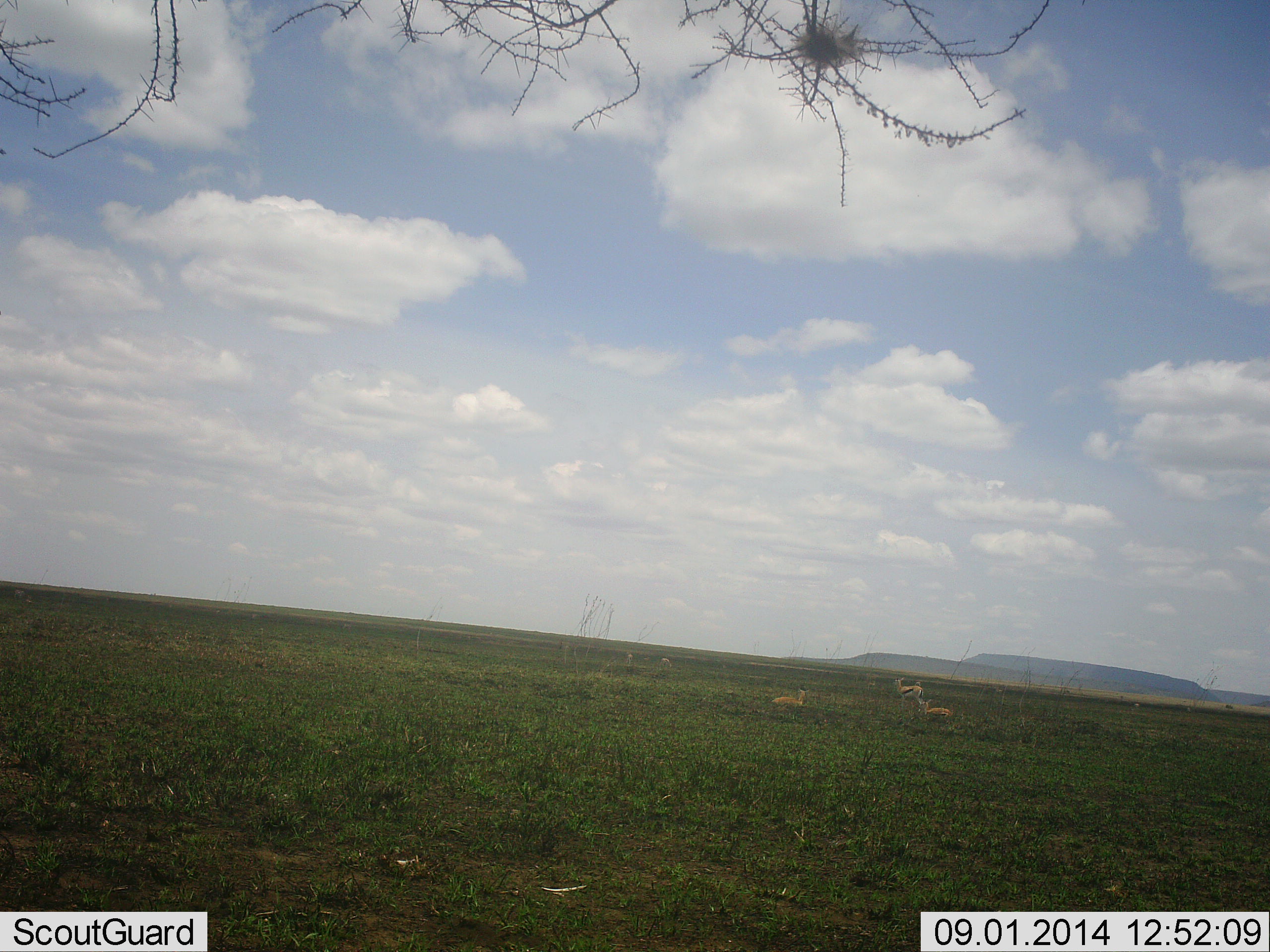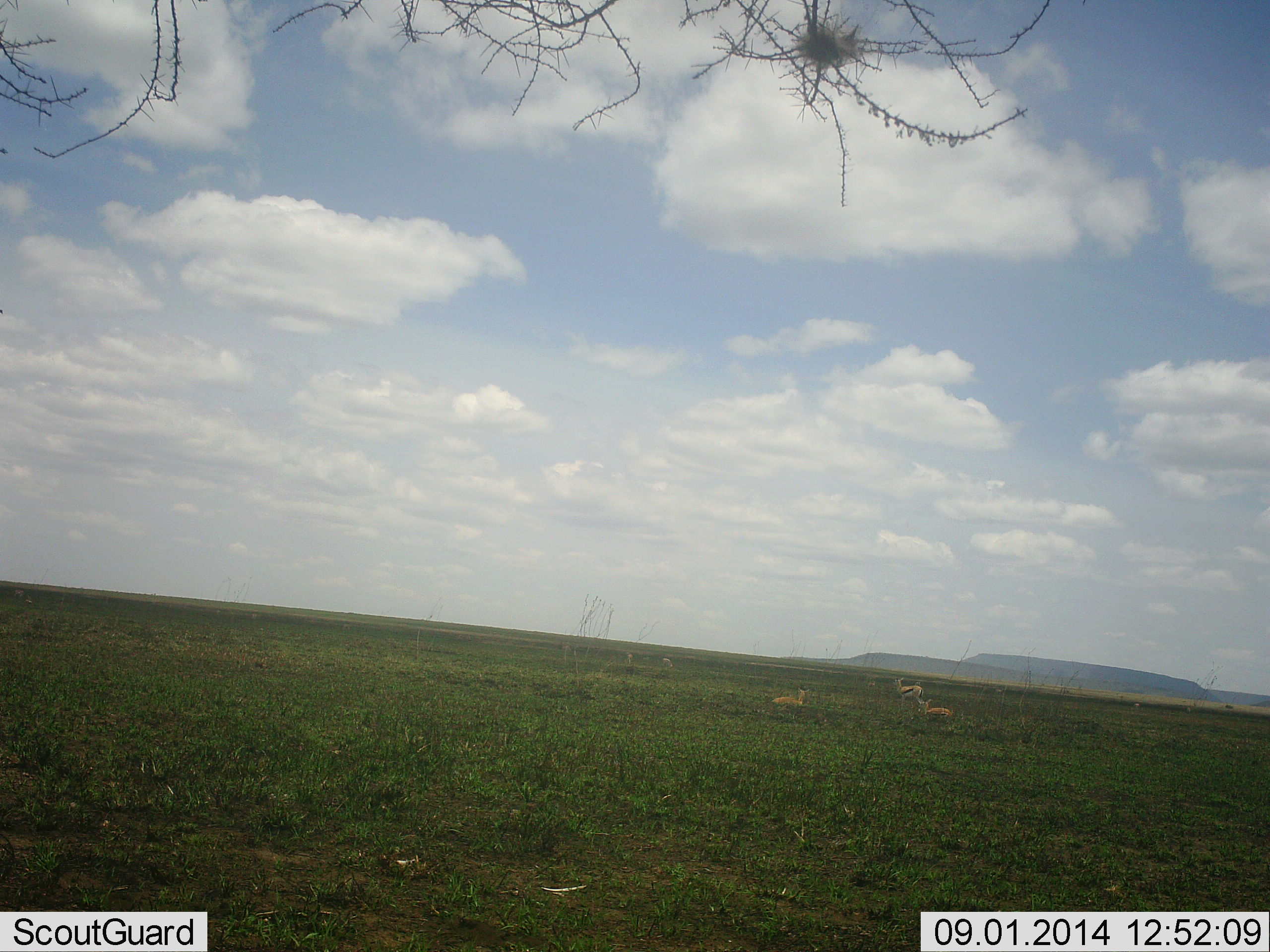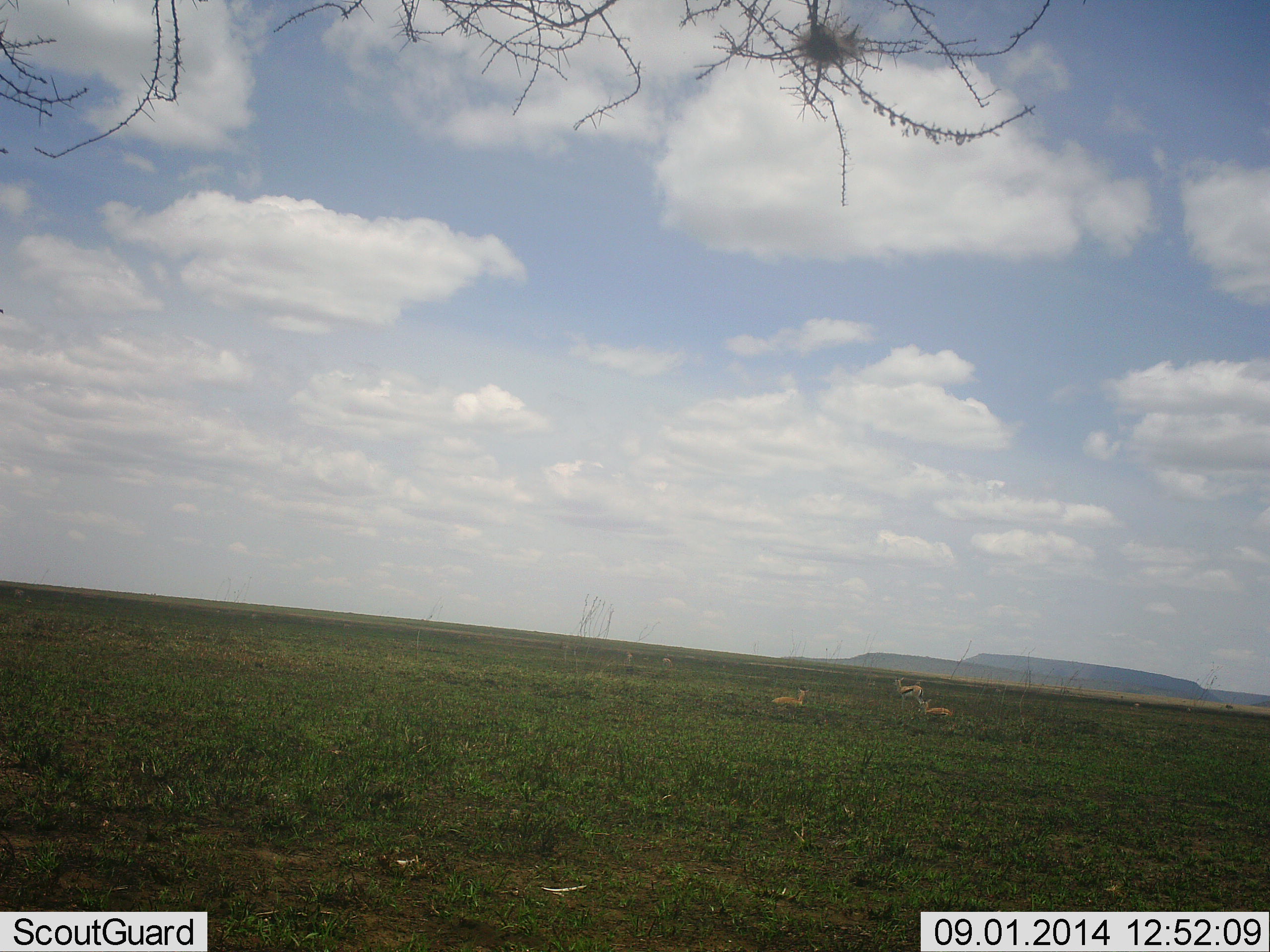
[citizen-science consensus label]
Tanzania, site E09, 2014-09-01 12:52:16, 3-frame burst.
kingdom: Animalia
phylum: Chordata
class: Mammalia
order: Artiodactyla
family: Bovidae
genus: Eudorcas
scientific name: Eudorcas thomsonii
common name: thomson's gazelle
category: gazellethomsons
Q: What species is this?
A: Gazellethomsons (thomson's gazelle) (Eudorcas thomsonii).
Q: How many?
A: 5.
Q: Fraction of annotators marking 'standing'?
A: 60%.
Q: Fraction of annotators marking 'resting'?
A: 100%.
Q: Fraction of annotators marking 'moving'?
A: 10%.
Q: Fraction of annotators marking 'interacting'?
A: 0%.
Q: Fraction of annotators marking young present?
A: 0%.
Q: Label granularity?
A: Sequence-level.